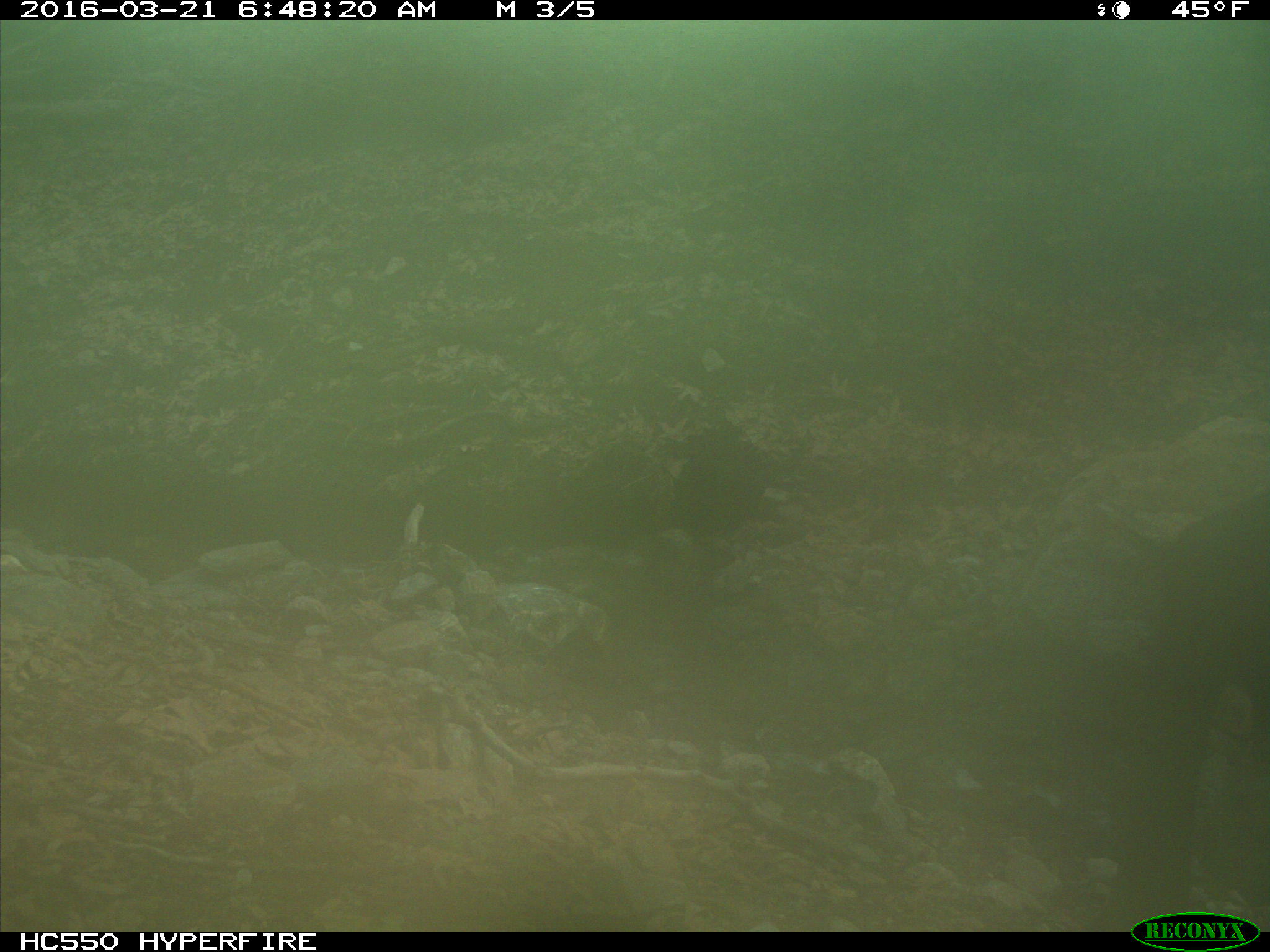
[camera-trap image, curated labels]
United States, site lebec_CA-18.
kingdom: Animalia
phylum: Chordata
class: Mammalia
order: Artiodactyla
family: Cervidae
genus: Cervus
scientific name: Cervus canadensis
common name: elk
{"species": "Cervus canadensis (elk)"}